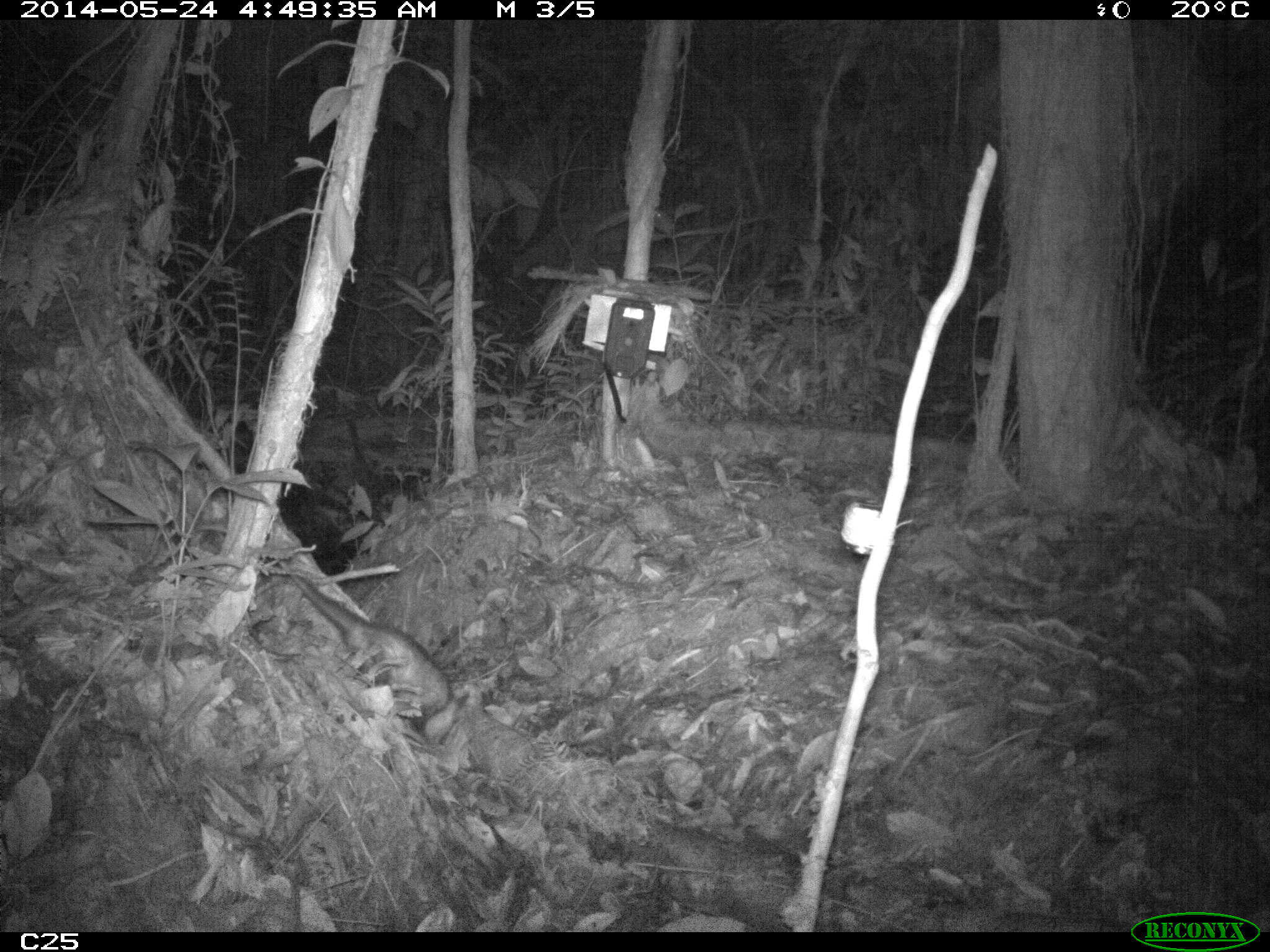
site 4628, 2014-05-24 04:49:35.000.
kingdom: Animalia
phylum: Chordata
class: Mammalia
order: Didelphimorphia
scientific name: Didelphimorphia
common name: opossum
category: unknown opossum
Unknown opossum (opossum) (Didelphimorphia), count 1, age adult.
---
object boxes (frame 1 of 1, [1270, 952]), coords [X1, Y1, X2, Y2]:
unknown opossum: [277, 559, 450, 717]